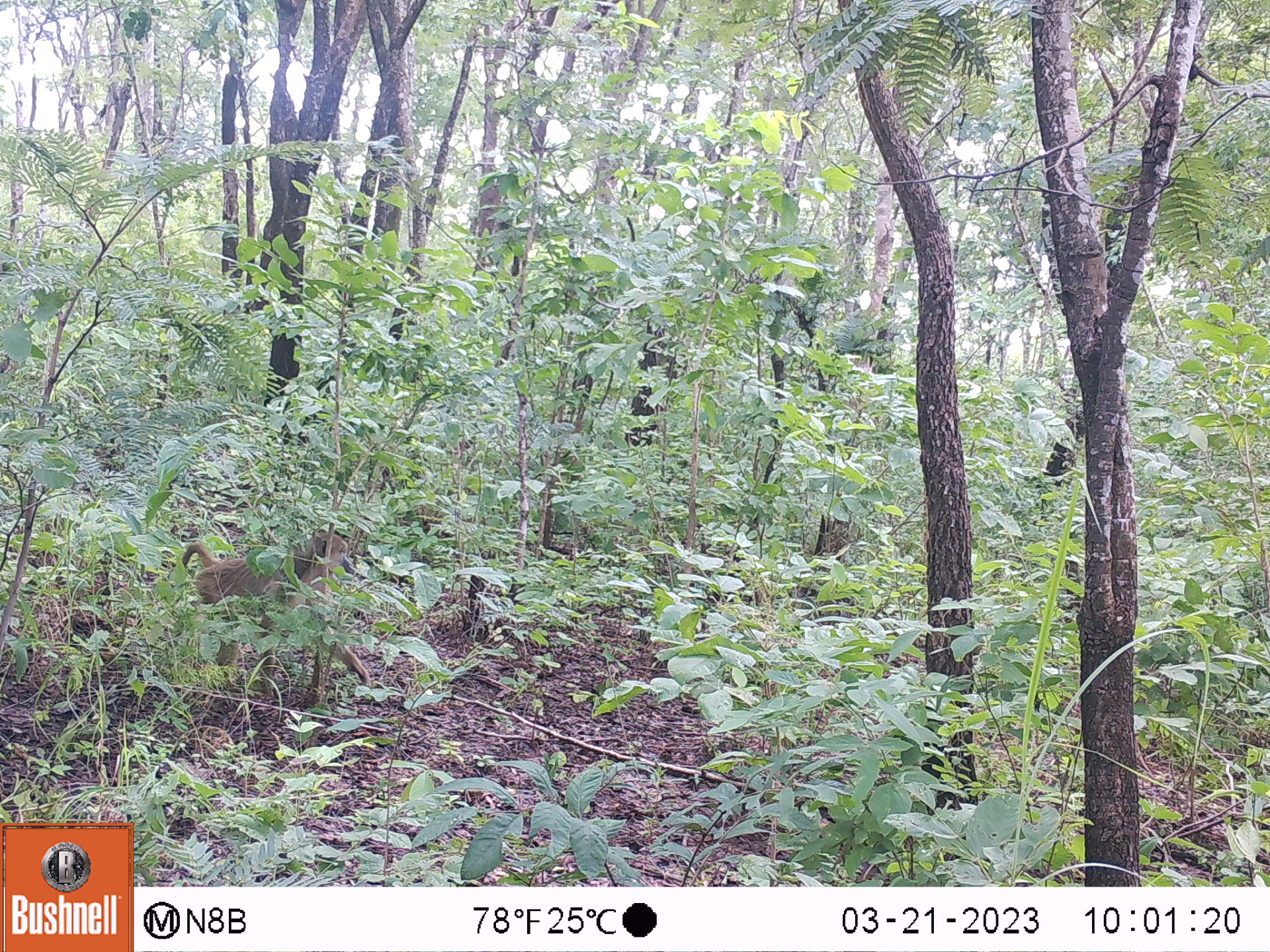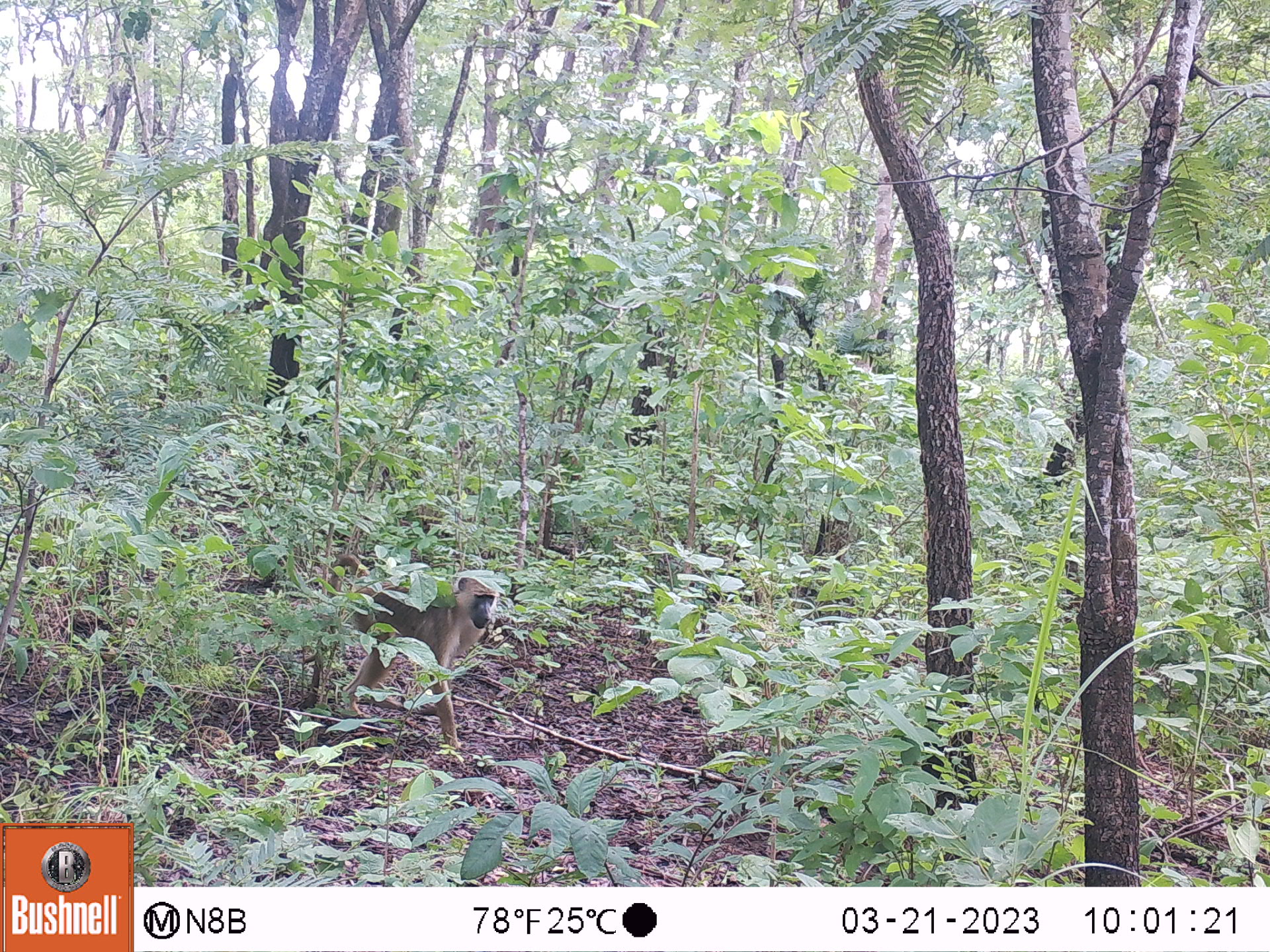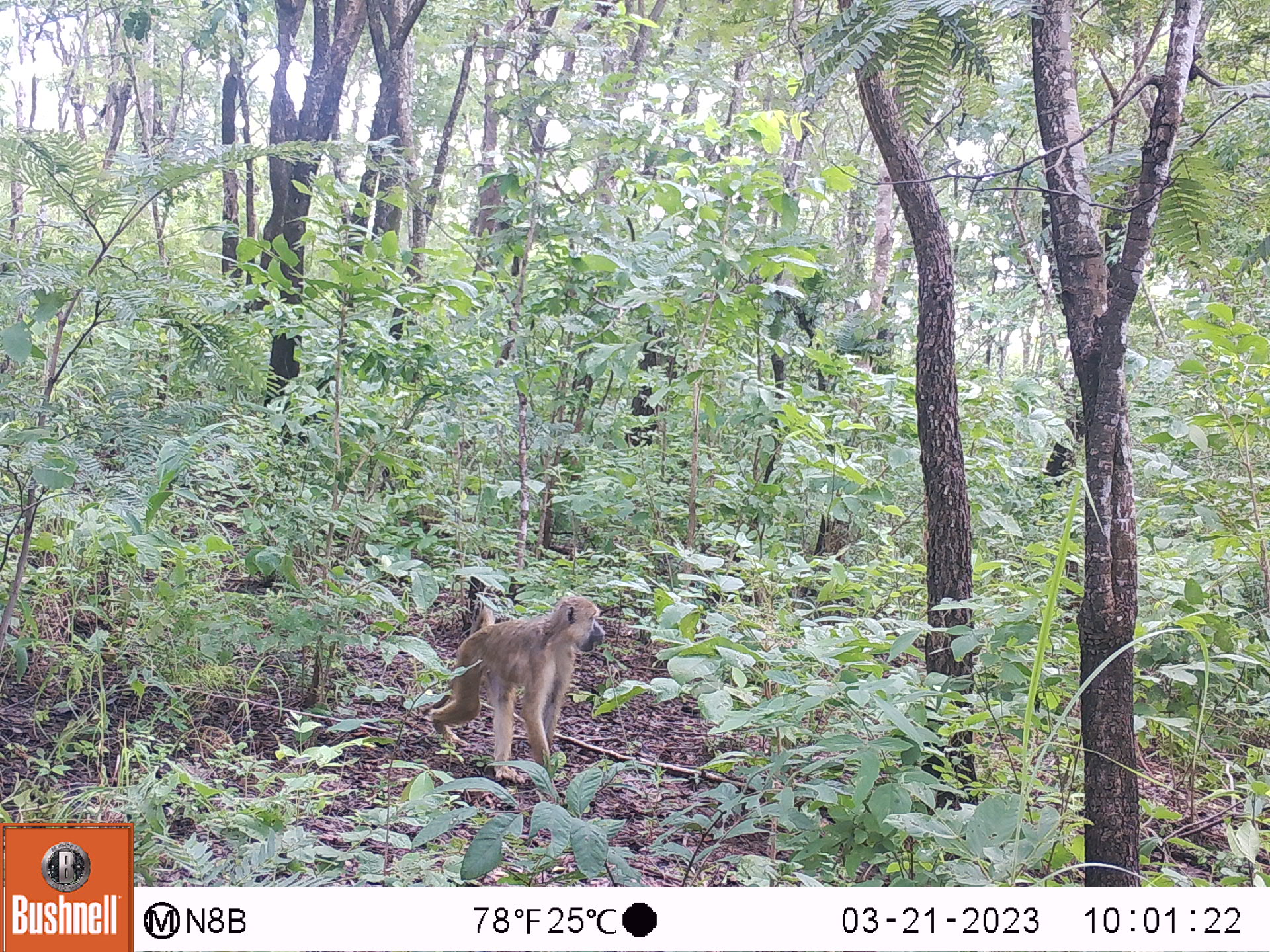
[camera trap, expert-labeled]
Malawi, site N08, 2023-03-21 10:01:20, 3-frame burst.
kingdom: Animalia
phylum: Chordata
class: Mammalia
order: Primates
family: Cercopithecidae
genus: Papio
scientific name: Papio cynocephalus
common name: yellow baboon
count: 1